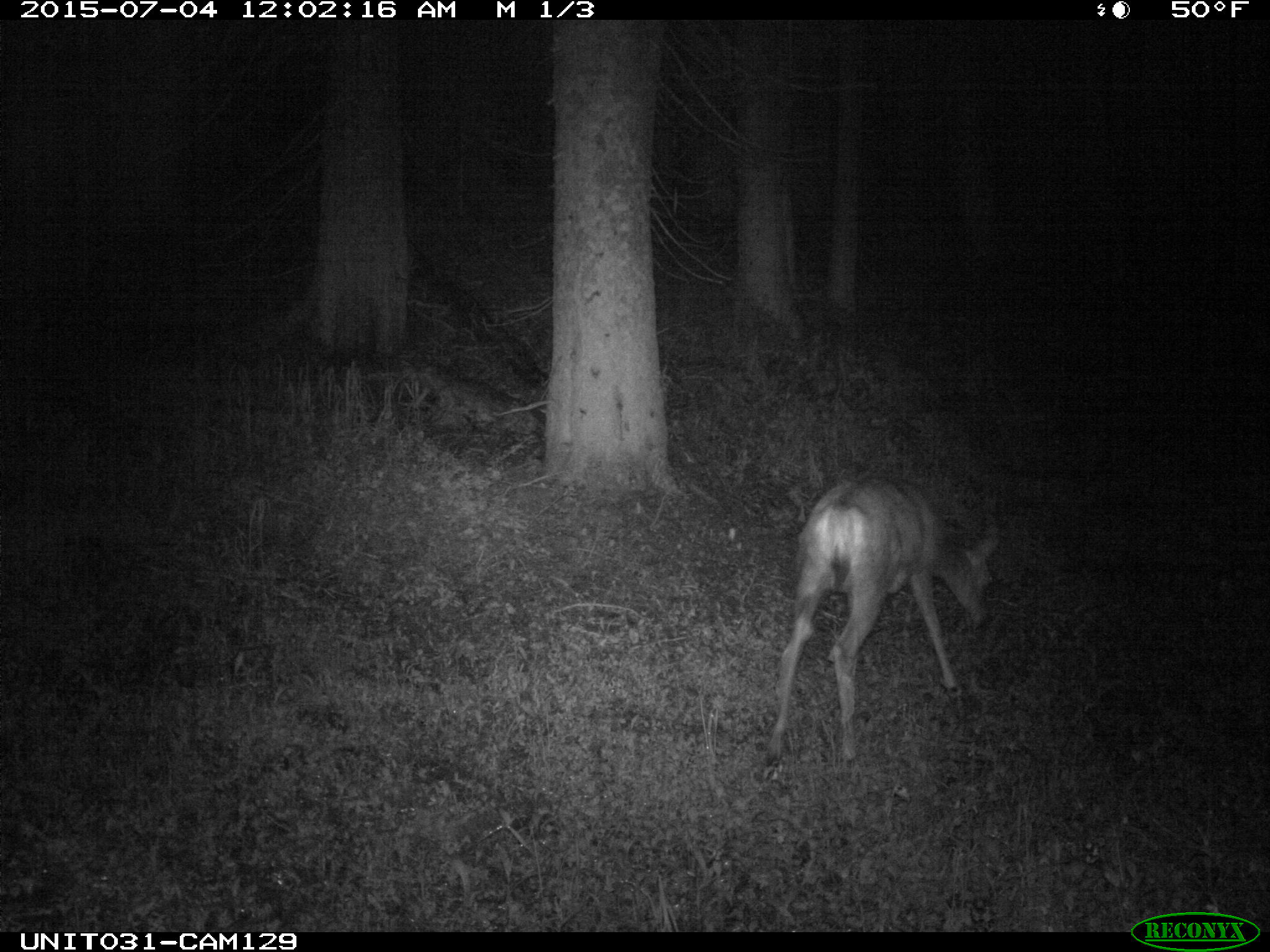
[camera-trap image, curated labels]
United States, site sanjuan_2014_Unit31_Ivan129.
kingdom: Animalia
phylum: Chordata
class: Mammalia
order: Artiodactyla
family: Cervidae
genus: Odocoileus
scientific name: Odocoileus hemionus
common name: mule deer